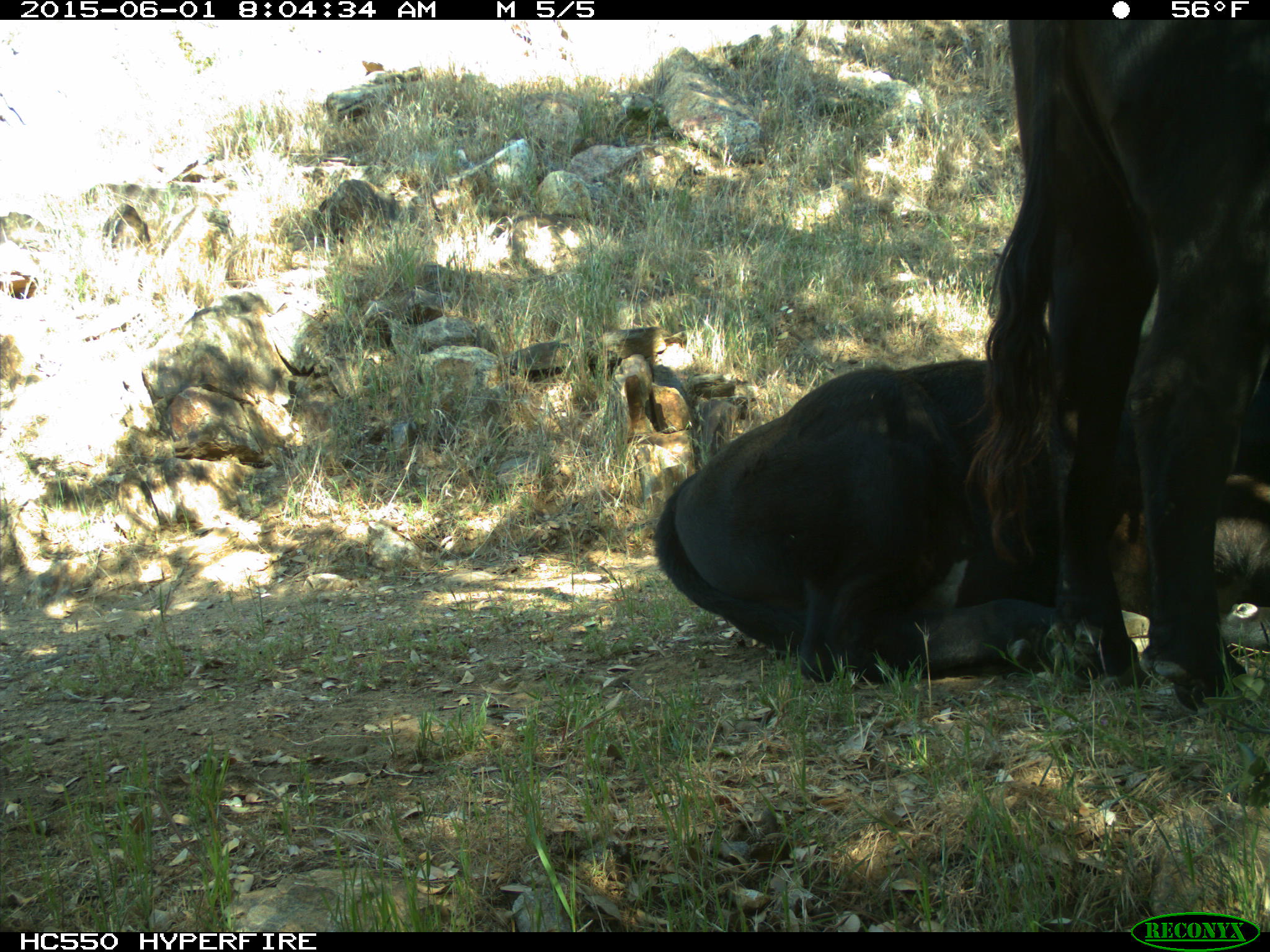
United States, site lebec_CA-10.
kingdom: Animalia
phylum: Chordata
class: Mammalia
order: Artiodactyla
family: Bovidae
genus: Bos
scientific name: Bos taurus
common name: domestic cow